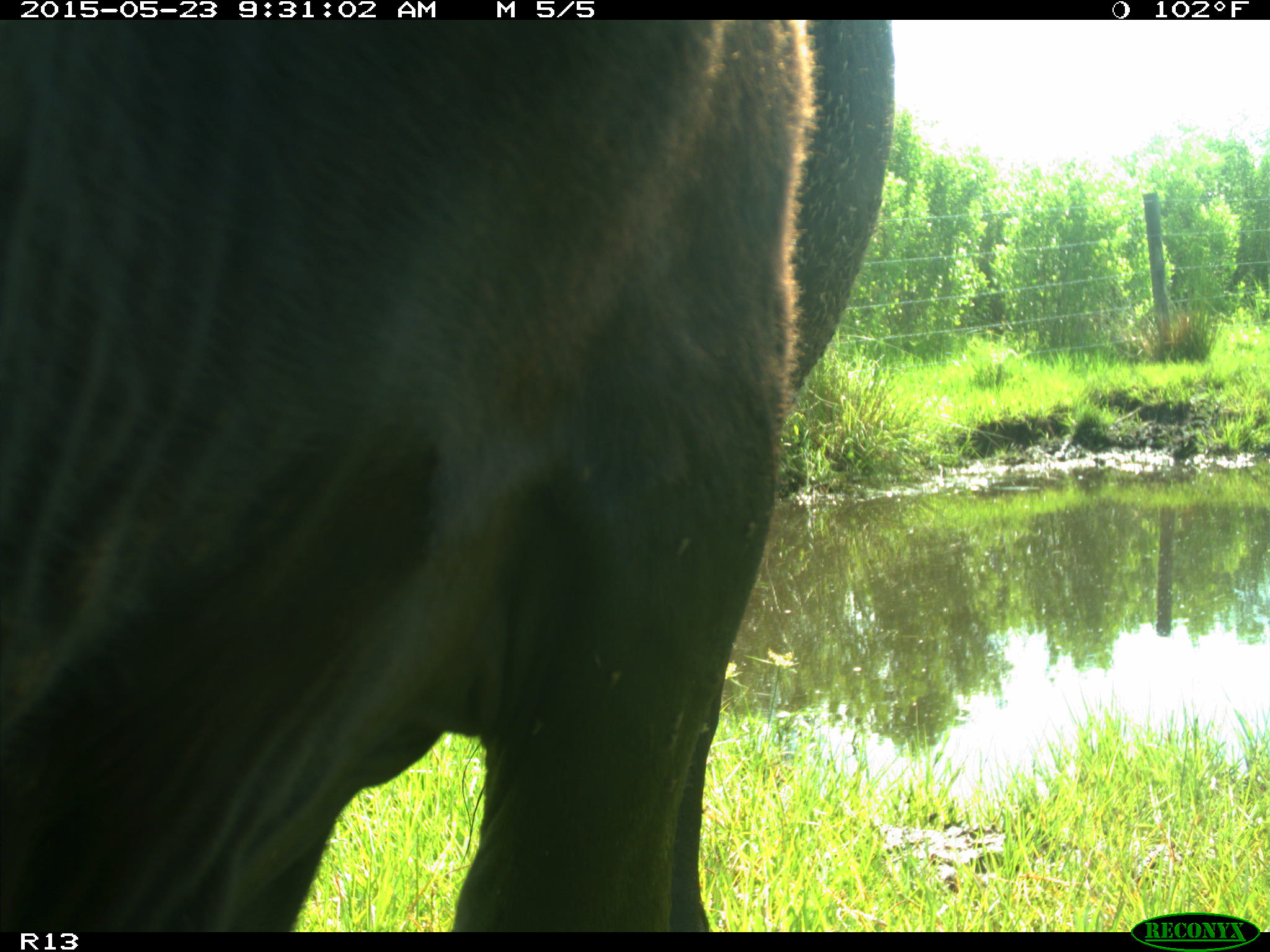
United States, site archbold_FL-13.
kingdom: Animalia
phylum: Chordata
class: Mammalia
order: Artiodactyla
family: Bovidae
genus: Bos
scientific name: Bos taurus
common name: domestic cow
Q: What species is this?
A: Bos taurus (domestic cow).